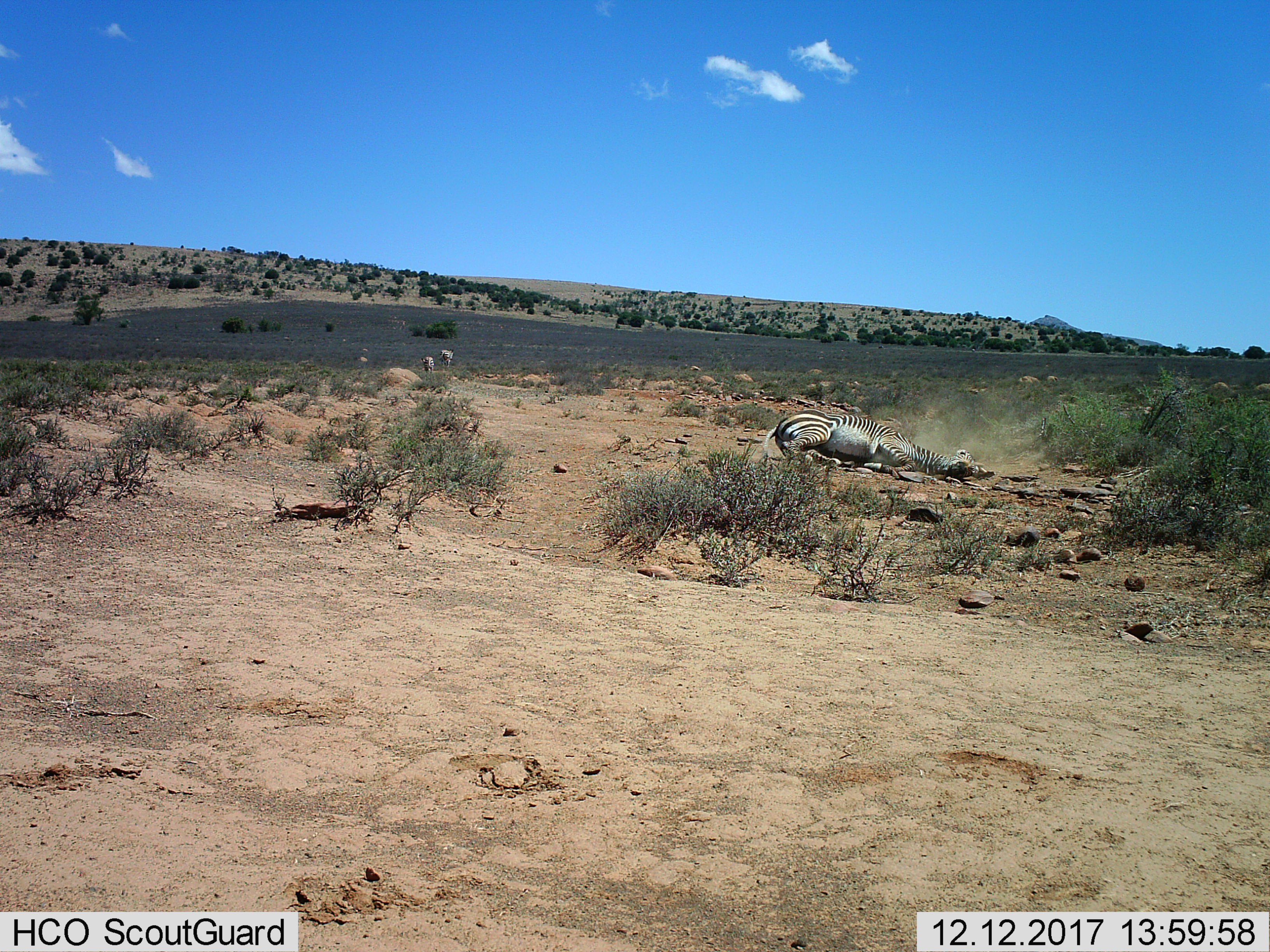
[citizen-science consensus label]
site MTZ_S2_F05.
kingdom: Animalia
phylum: Chordata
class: Mammalia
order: Perissodactyla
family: Equidae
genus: Equus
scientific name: Equus zebra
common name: mountain zebra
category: zebramountain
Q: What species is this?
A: Zebramountain (mountain zebra) (Equus zebra).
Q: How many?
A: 3.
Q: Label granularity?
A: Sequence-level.